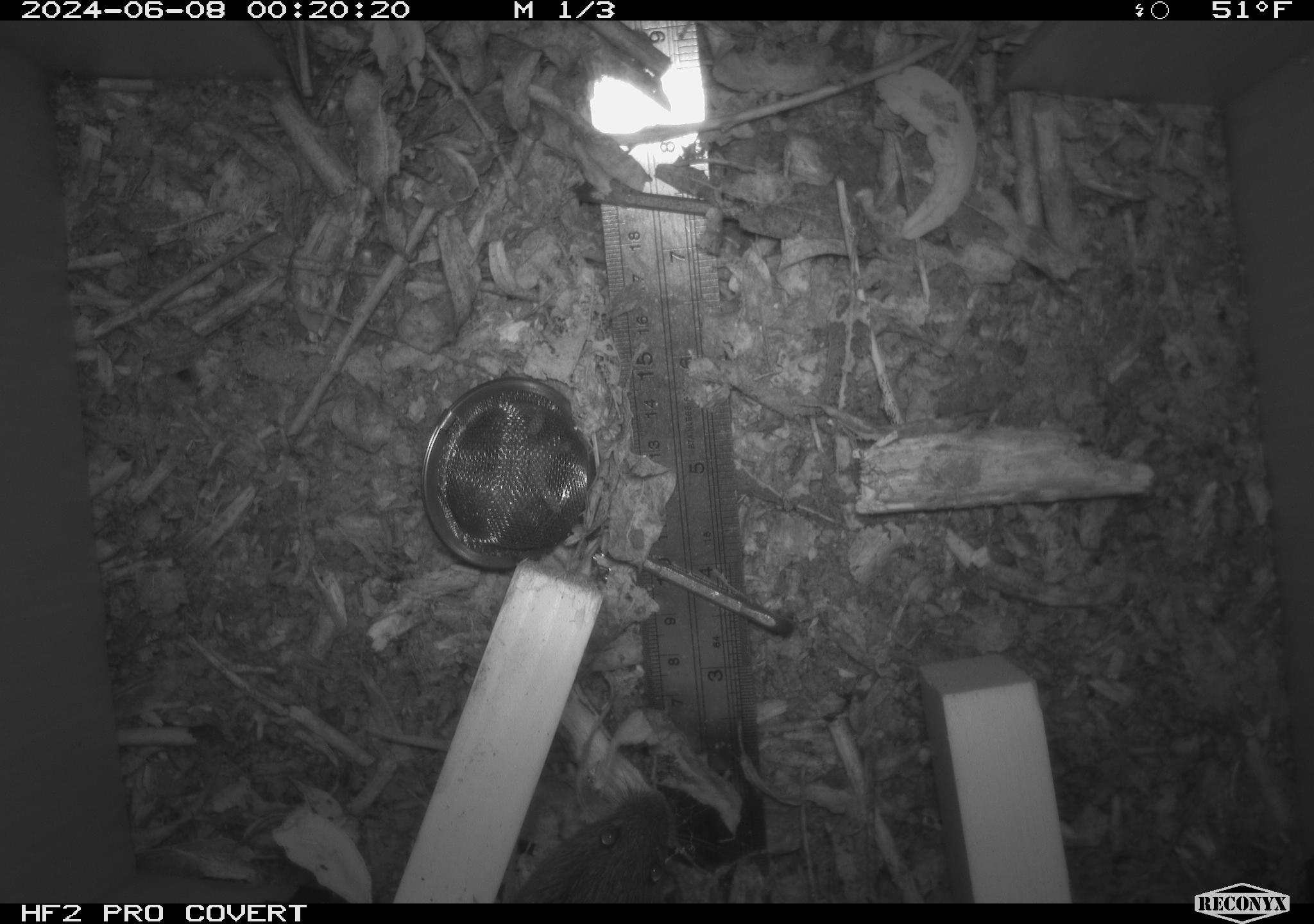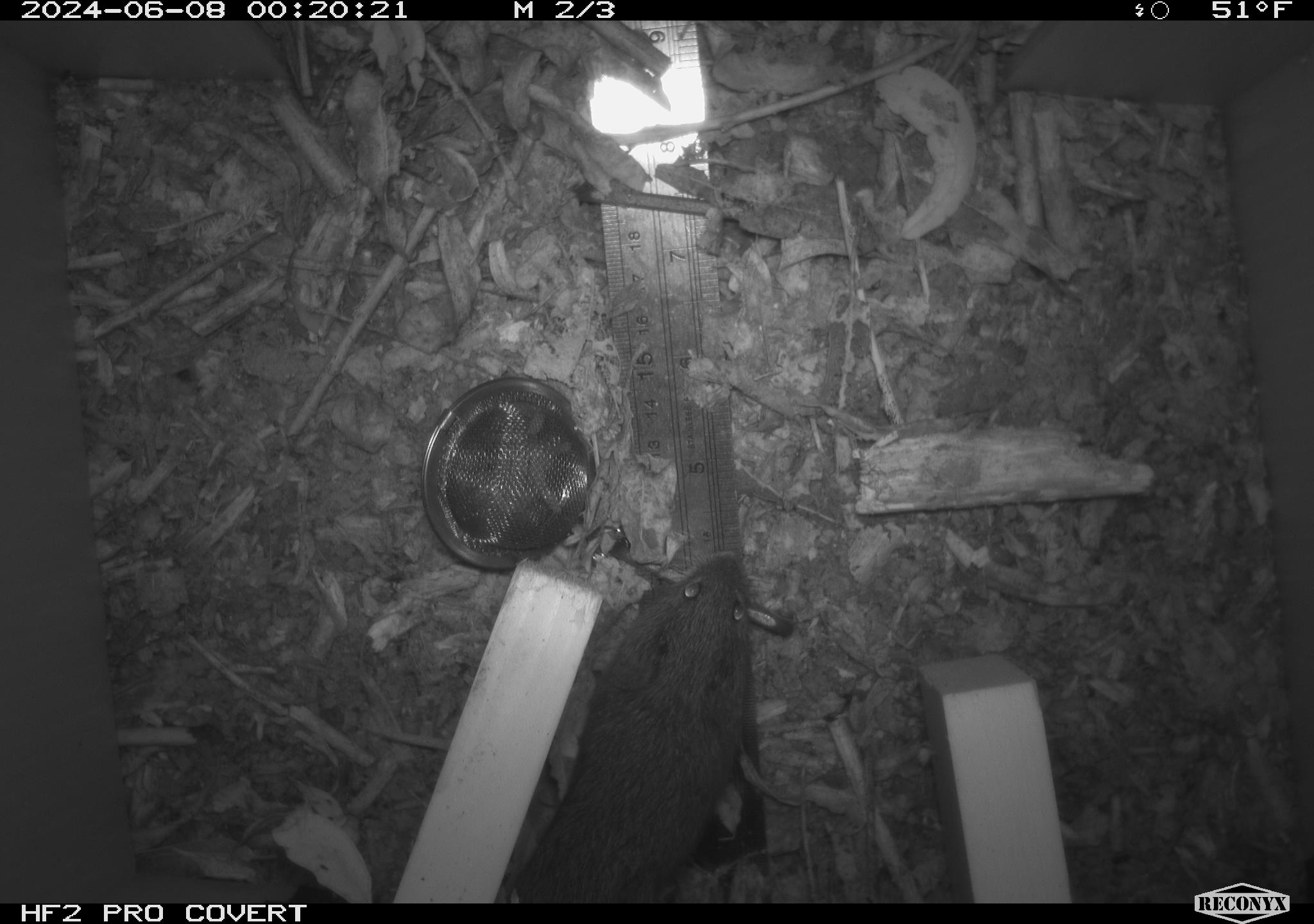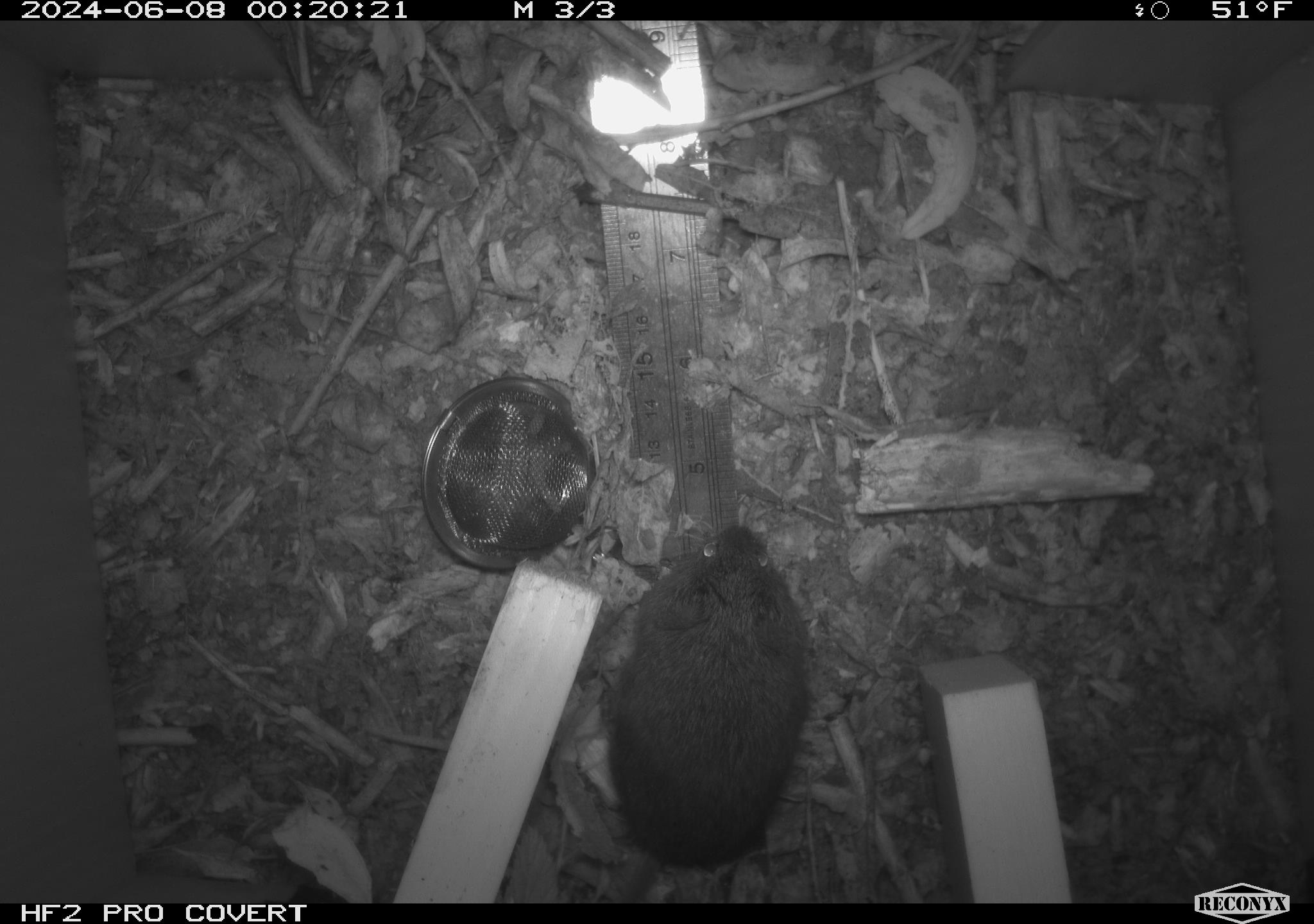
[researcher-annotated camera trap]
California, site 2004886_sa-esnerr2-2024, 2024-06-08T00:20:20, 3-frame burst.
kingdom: Animalia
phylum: Chordata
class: Mammalia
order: Eulipotyphla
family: Soricidae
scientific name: Soricidae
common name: shrews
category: soricidae family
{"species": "soricidae family (shrews) (Soricidae)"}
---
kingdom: Animalia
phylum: Chordata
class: Mammalia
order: Rodentia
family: Cricetidae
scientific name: Cricetidae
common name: hamsters, voles, lemmings, and allies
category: cricetidae family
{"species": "cricetidae family (hamsters, voles, lemmings, and allies) (Cricetidae)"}